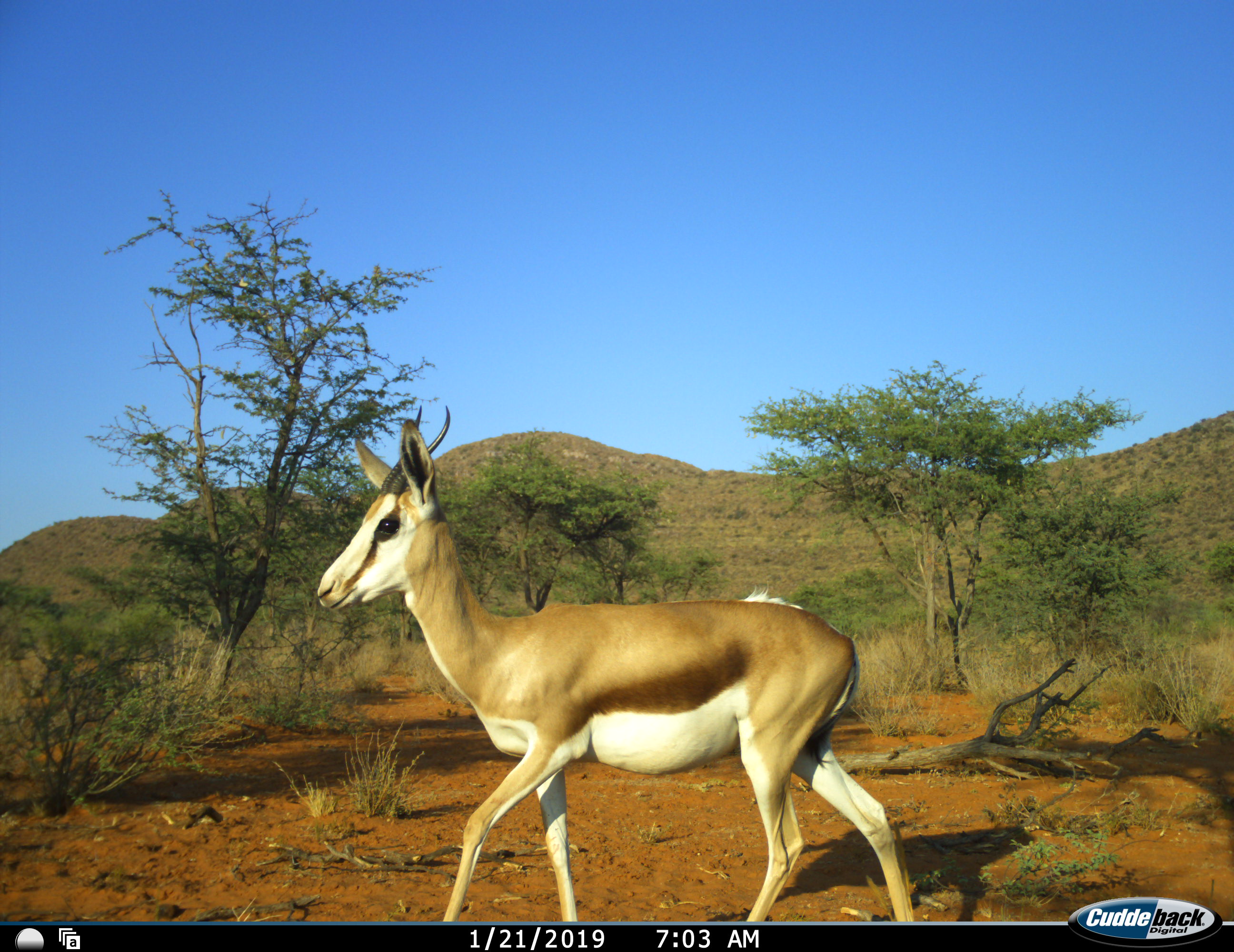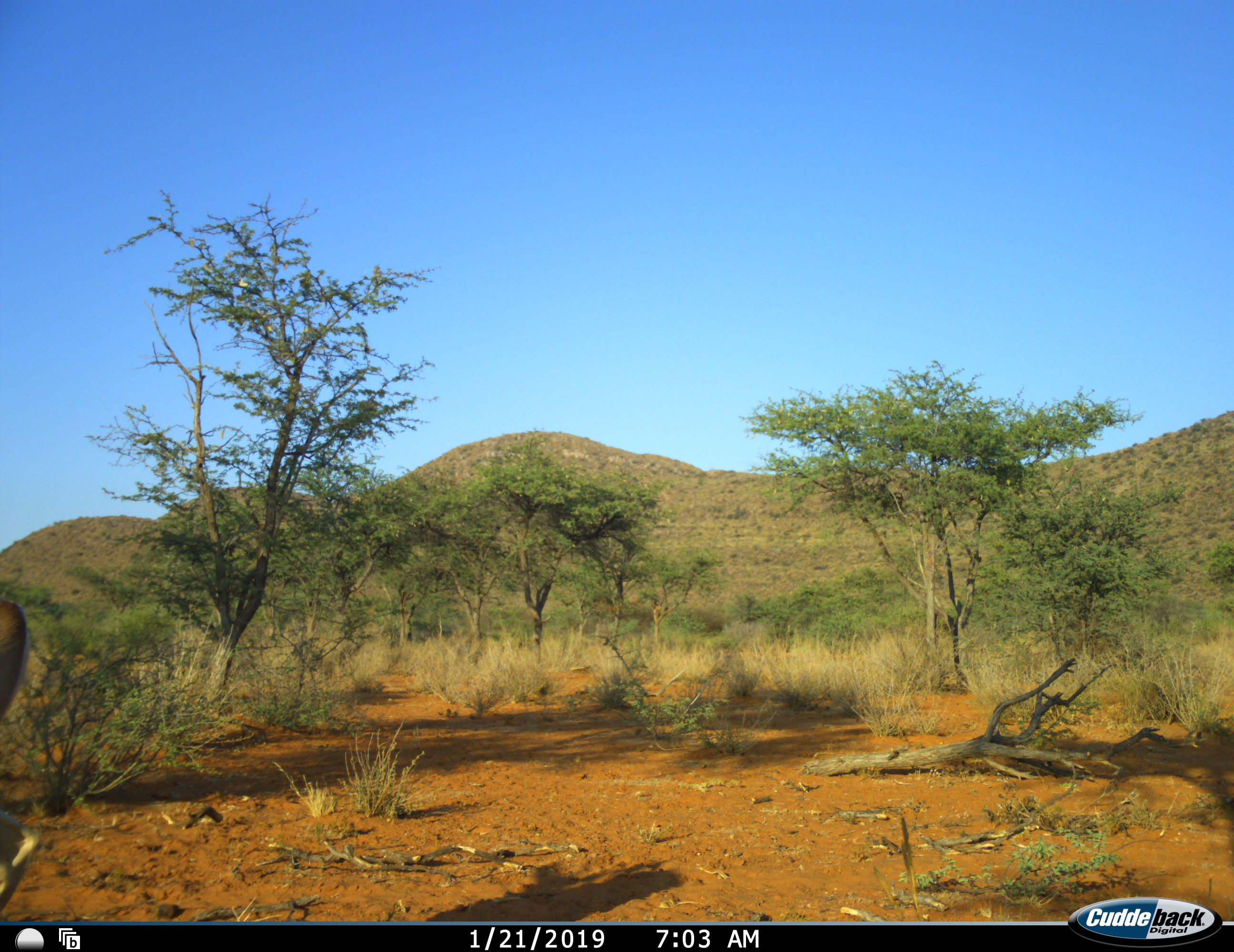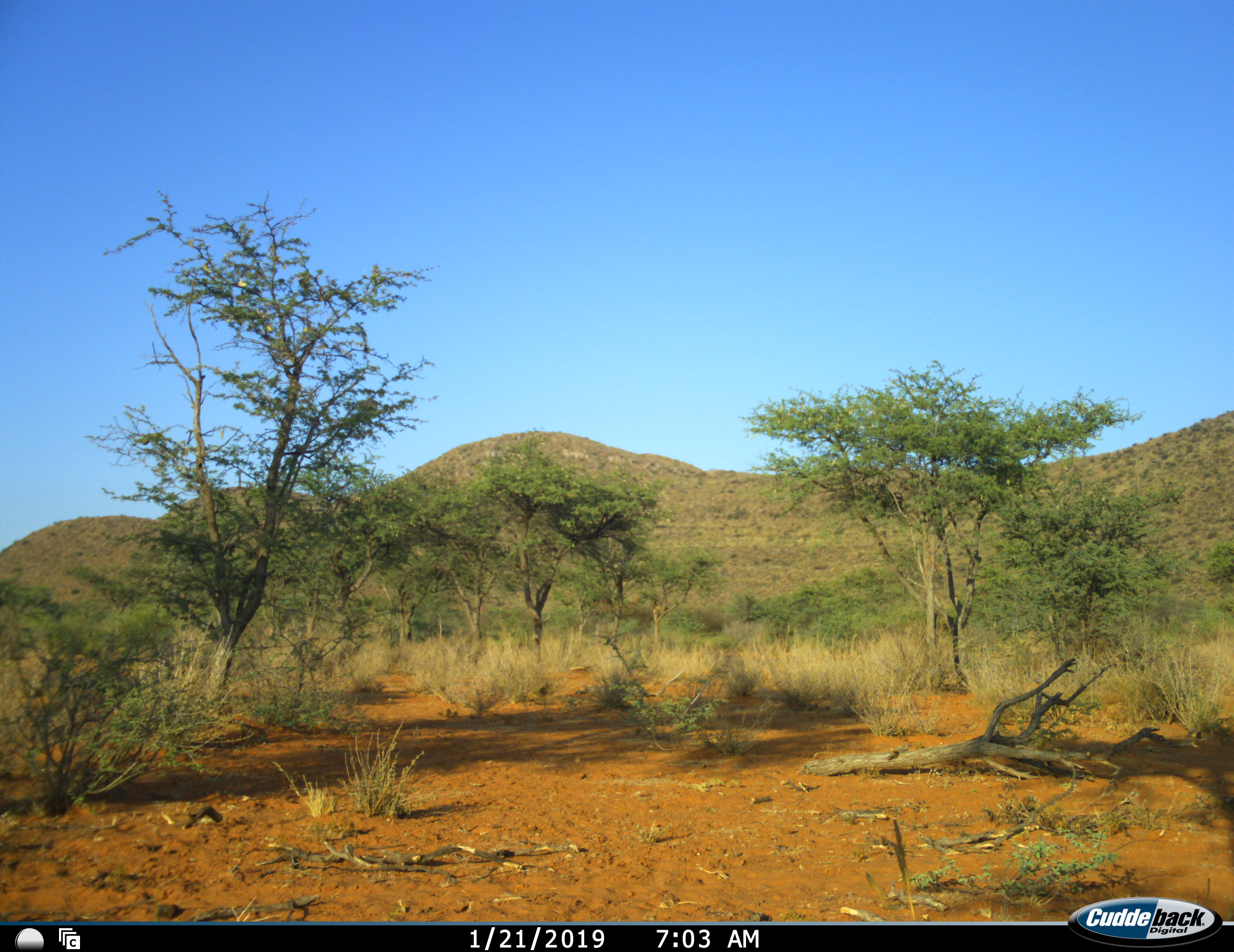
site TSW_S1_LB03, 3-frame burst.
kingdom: Animalia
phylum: Chordata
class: Mammalia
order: Artiodactyla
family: Bovidae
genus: Antidorcas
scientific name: Antidorcas marsupialis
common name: springbok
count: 1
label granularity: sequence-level